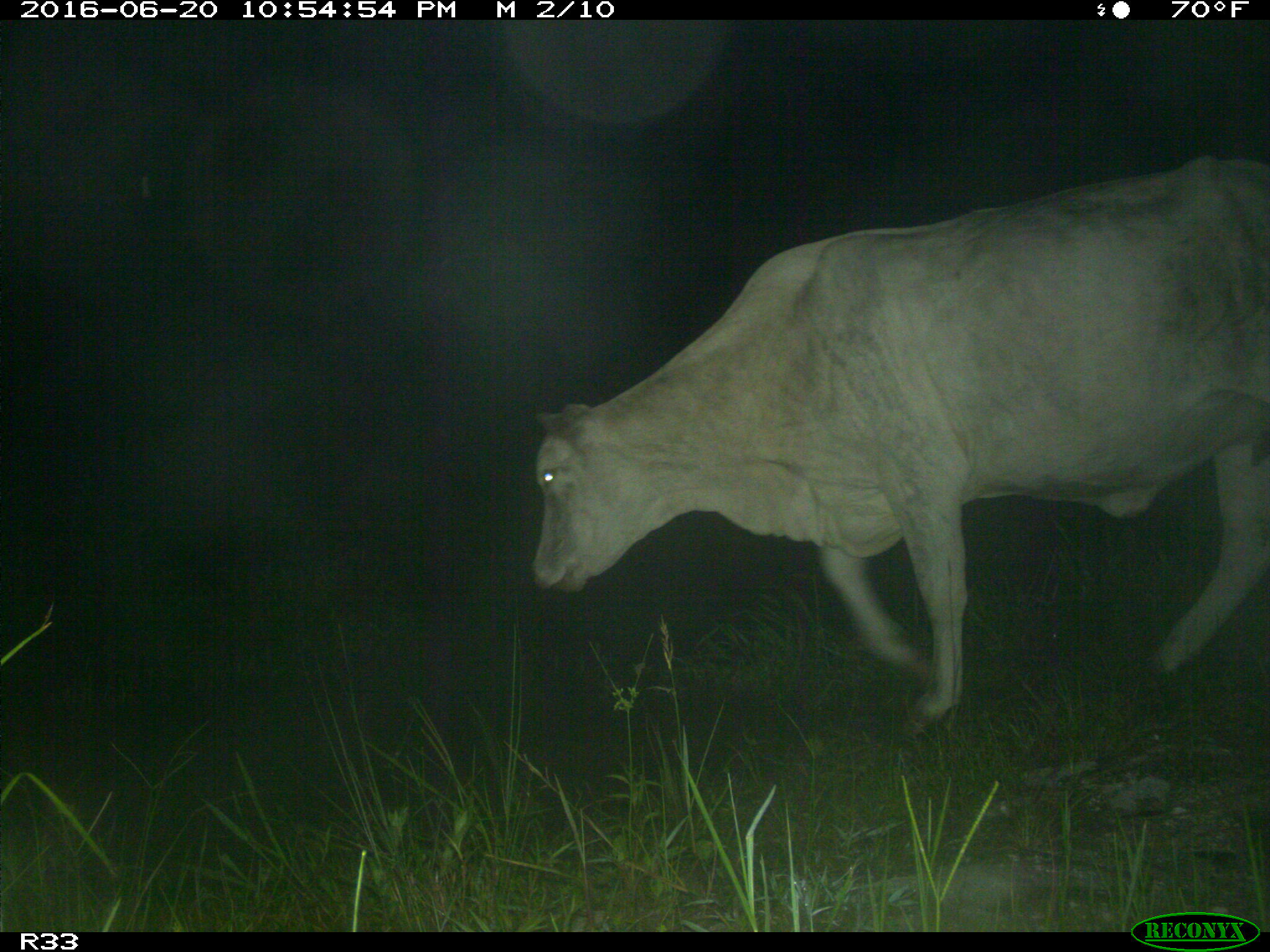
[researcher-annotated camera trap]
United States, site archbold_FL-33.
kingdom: Animalia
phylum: Chordata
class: Mammalia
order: Artiodactyla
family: Bovidae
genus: Bos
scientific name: Bos taurus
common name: domestic cow